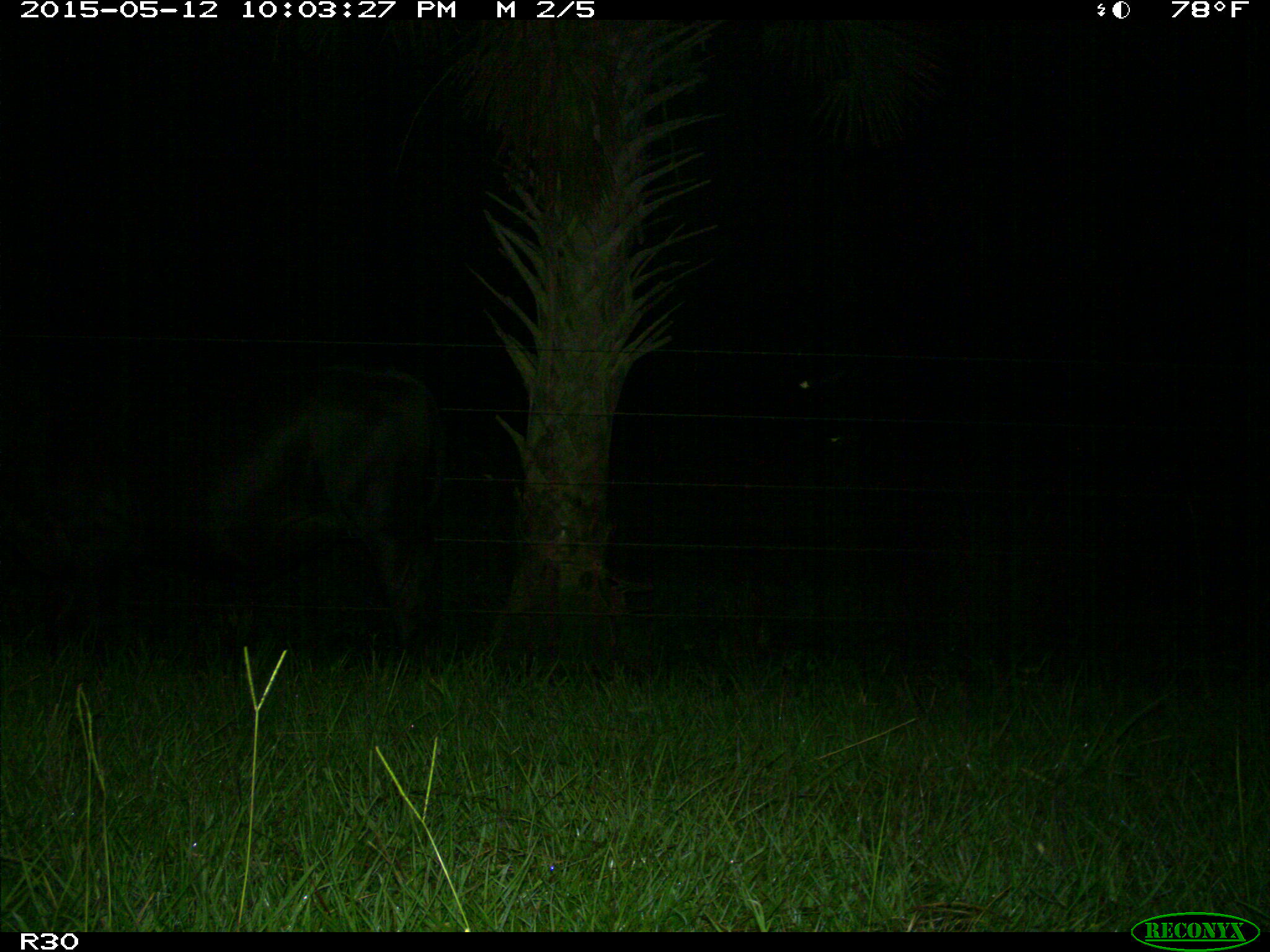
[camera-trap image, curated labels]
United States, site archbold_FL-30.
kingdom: Animalia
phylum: Chordata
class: Mammalia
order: Artiodactyla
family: Bovidae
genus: Bos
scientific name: Bos taurus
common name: domestic cow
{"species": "Bos taurus (domestic cow)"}